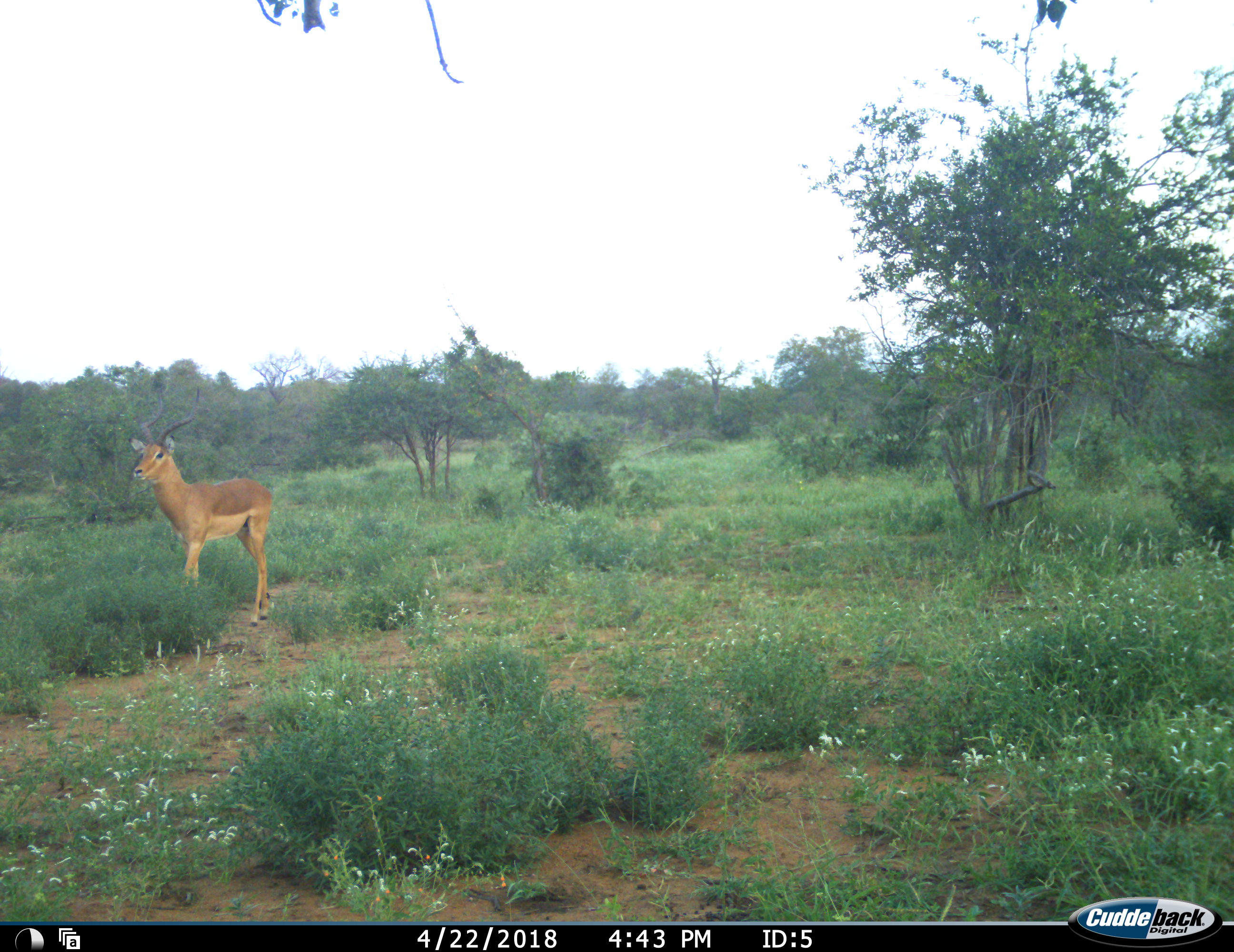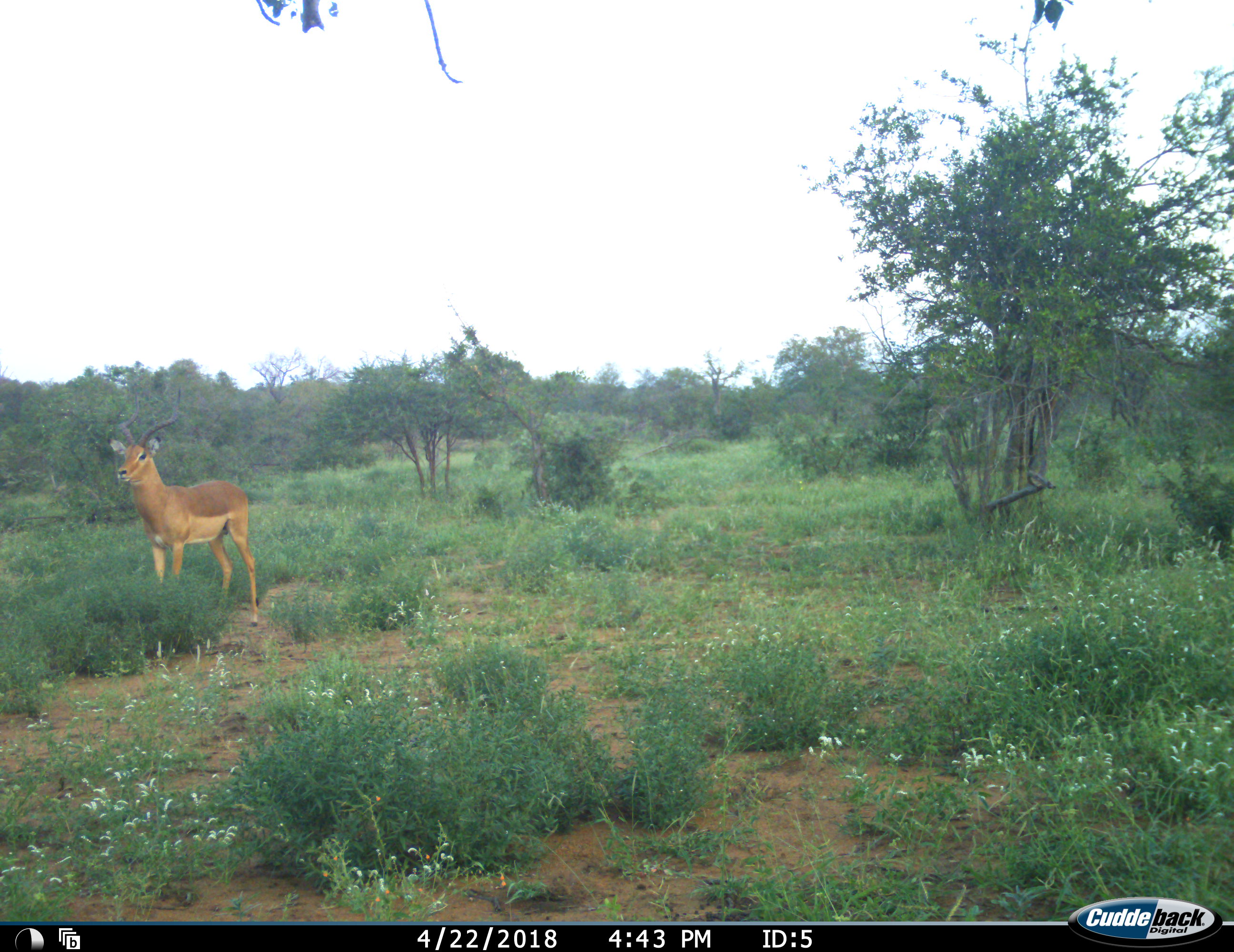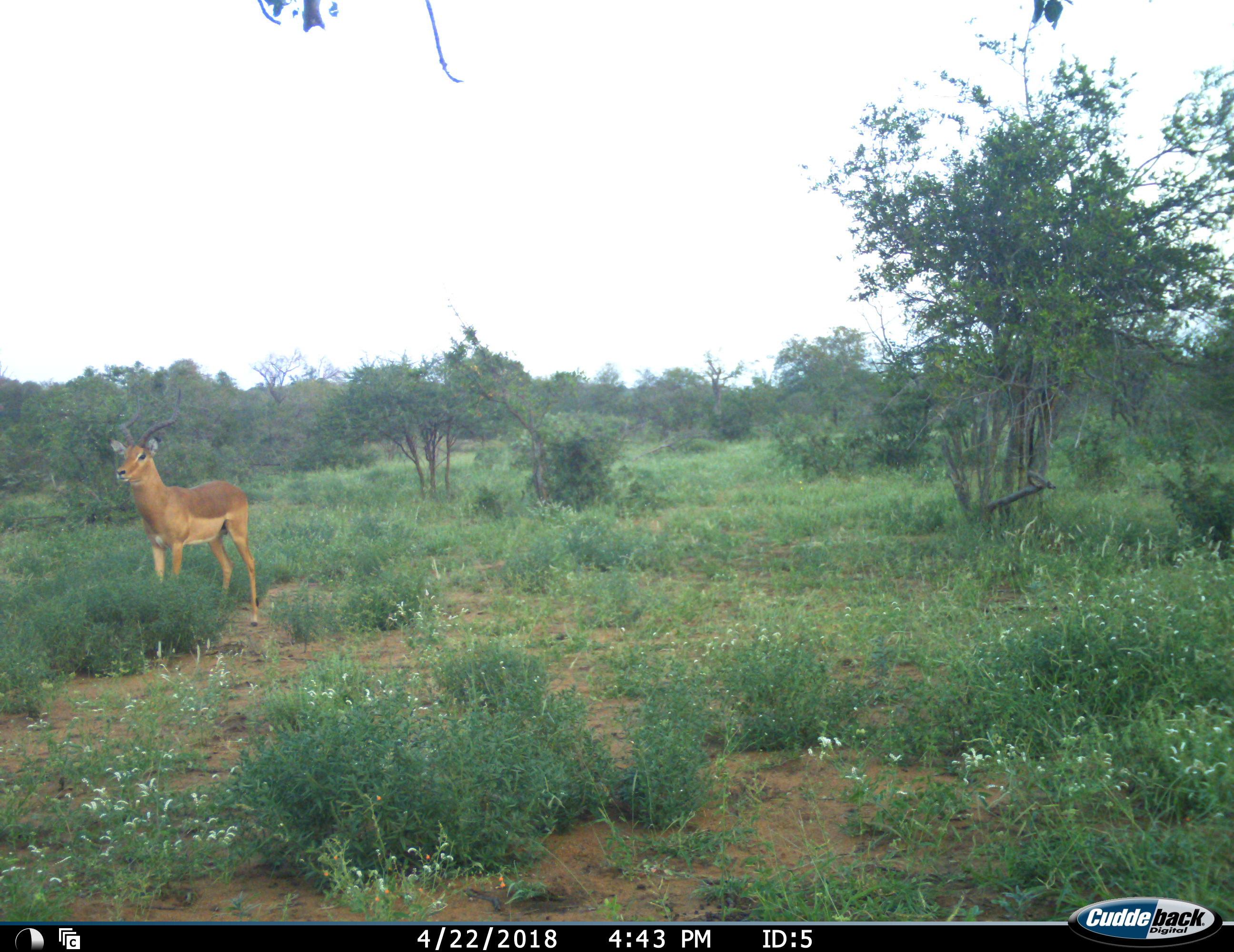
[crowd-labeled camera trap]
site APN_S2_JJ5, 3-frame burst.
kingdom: Animalia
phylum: Chordata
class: Mammalia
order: Artiodactyla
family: Bovidae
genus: Aepyceros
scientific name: Aepyceros melampus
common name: impala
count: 1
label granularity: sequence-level